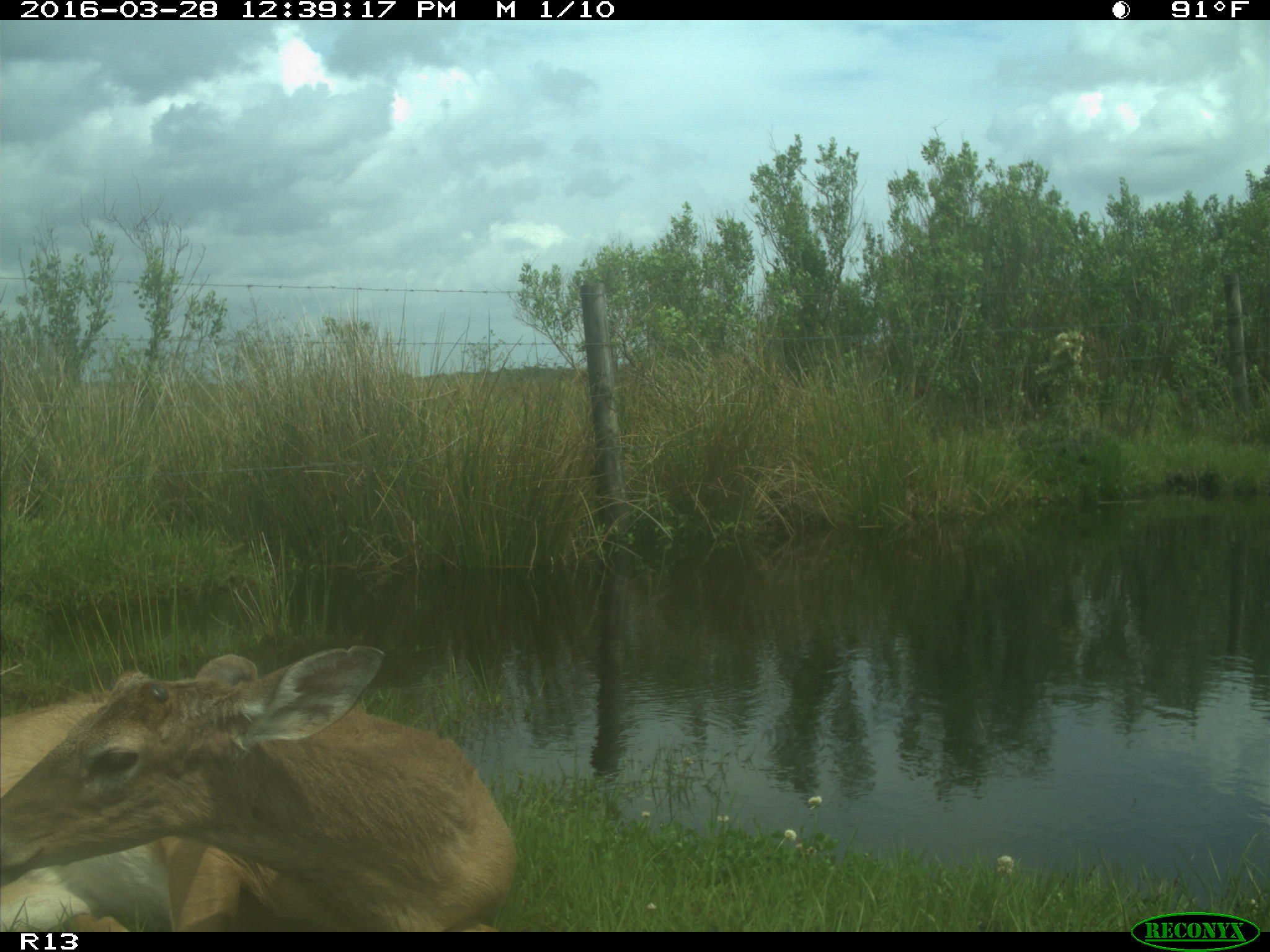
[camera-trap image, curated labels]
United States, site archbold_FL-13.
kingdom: Animalia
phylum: Chordata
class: Mammalia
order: Artiodactyla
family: Cervidae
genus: Odocoileus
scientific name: Odocoileus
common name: deer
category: unidentified deer